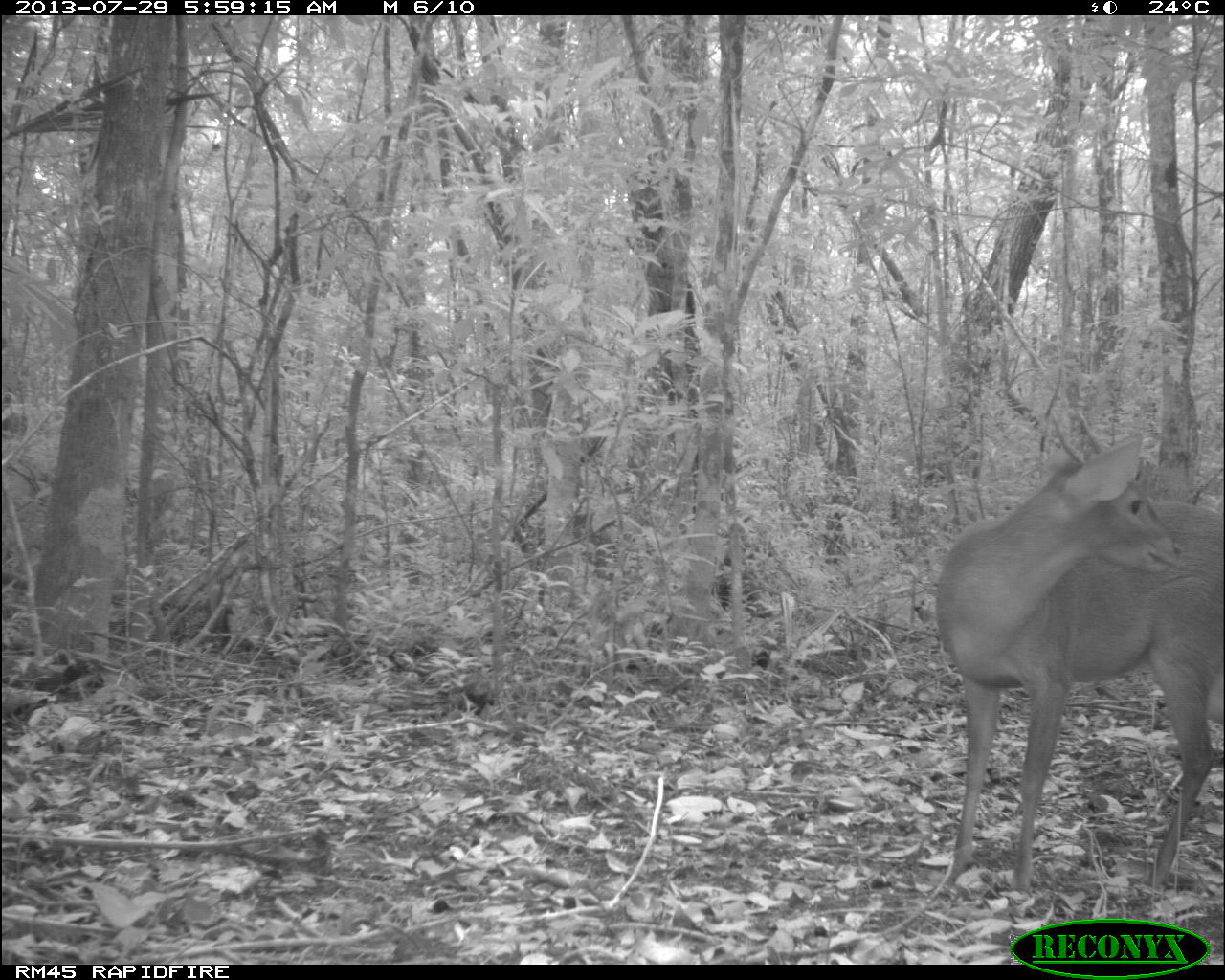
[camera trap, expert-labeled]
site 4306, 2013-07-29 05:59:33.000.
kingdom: Animalia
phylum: Chordata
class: Mammalia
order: Artiodactyla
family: Cervidae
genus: Mazama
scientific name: Mazama temama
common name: central american red brocket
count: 1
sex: male